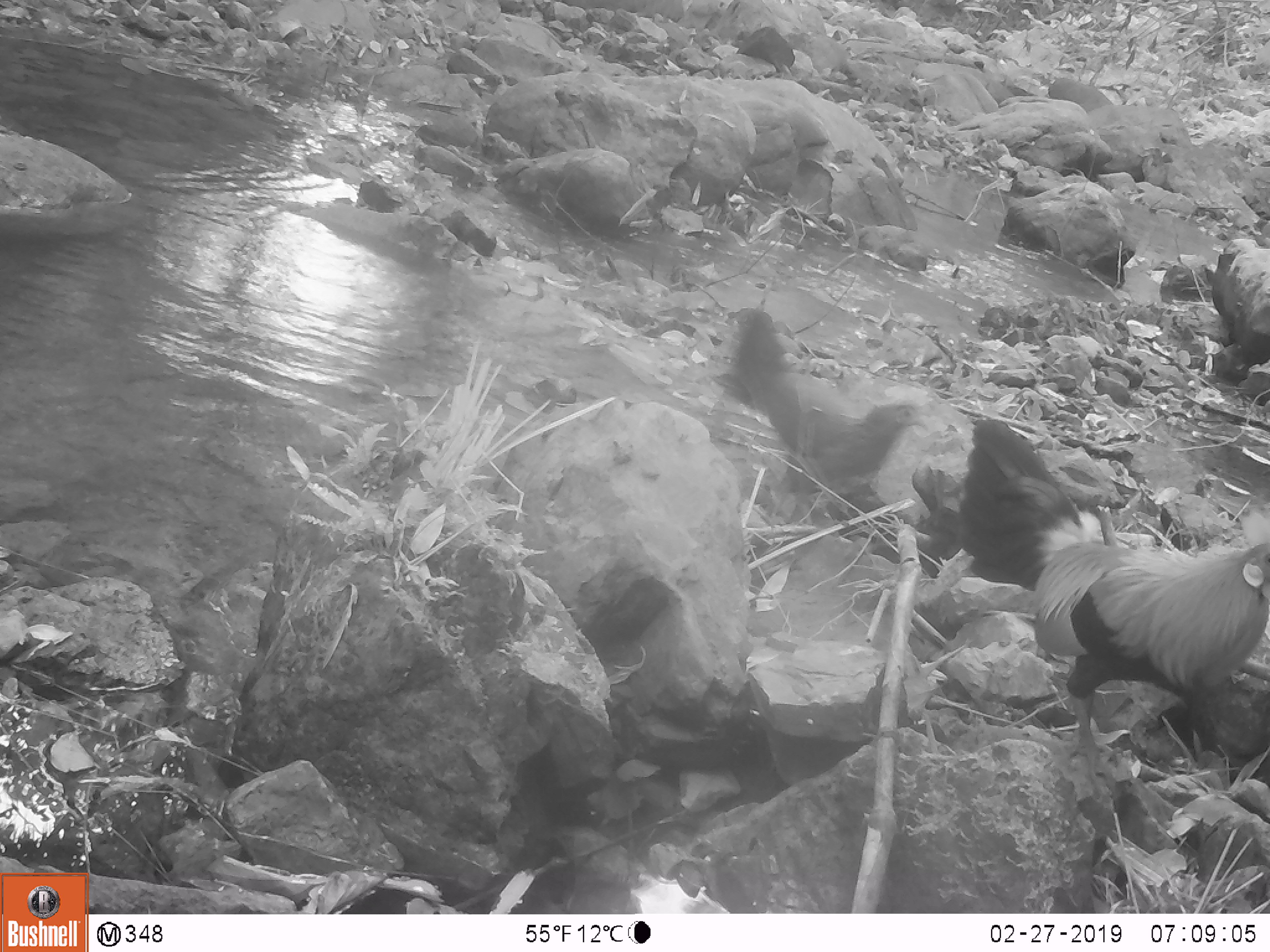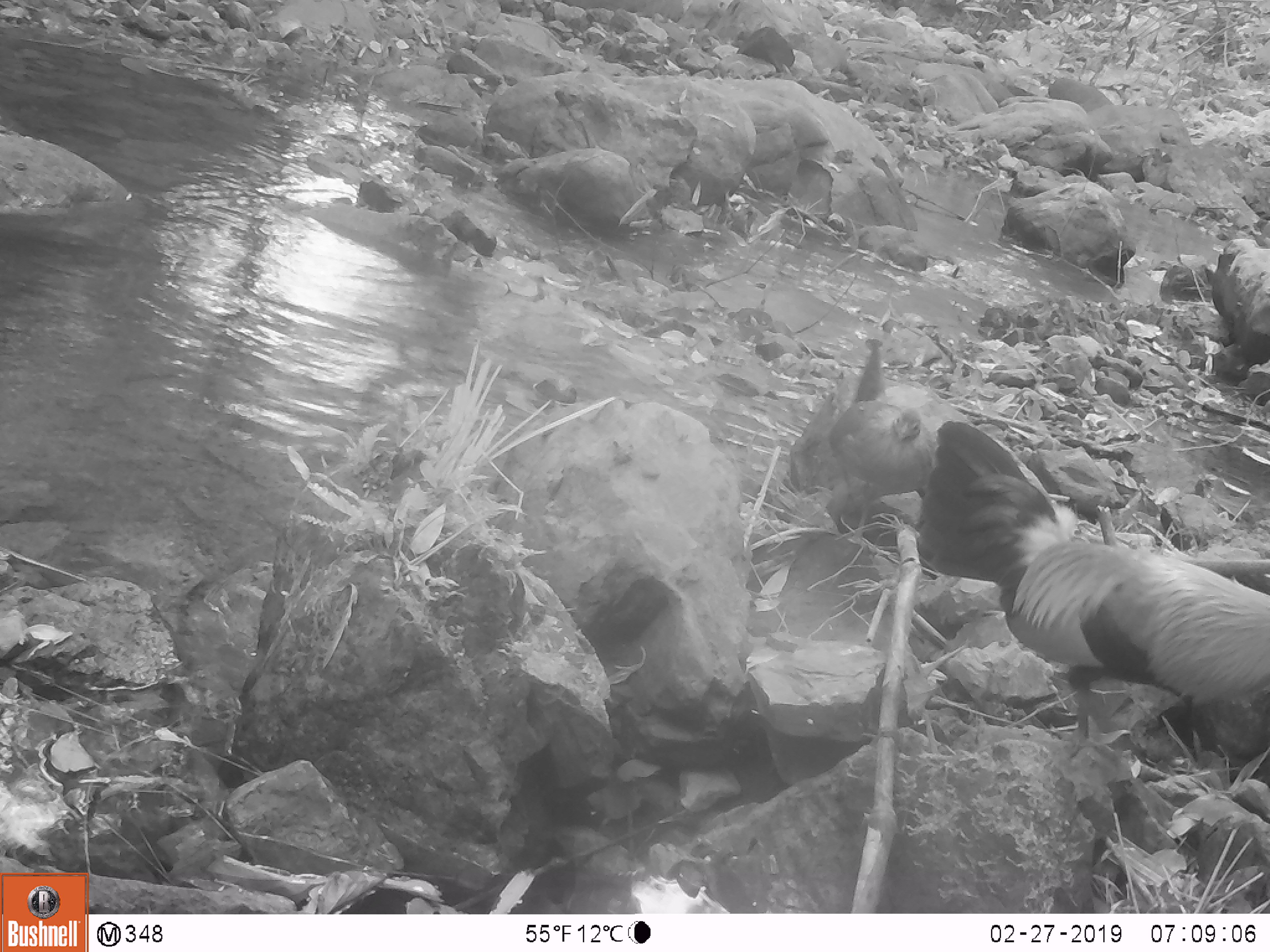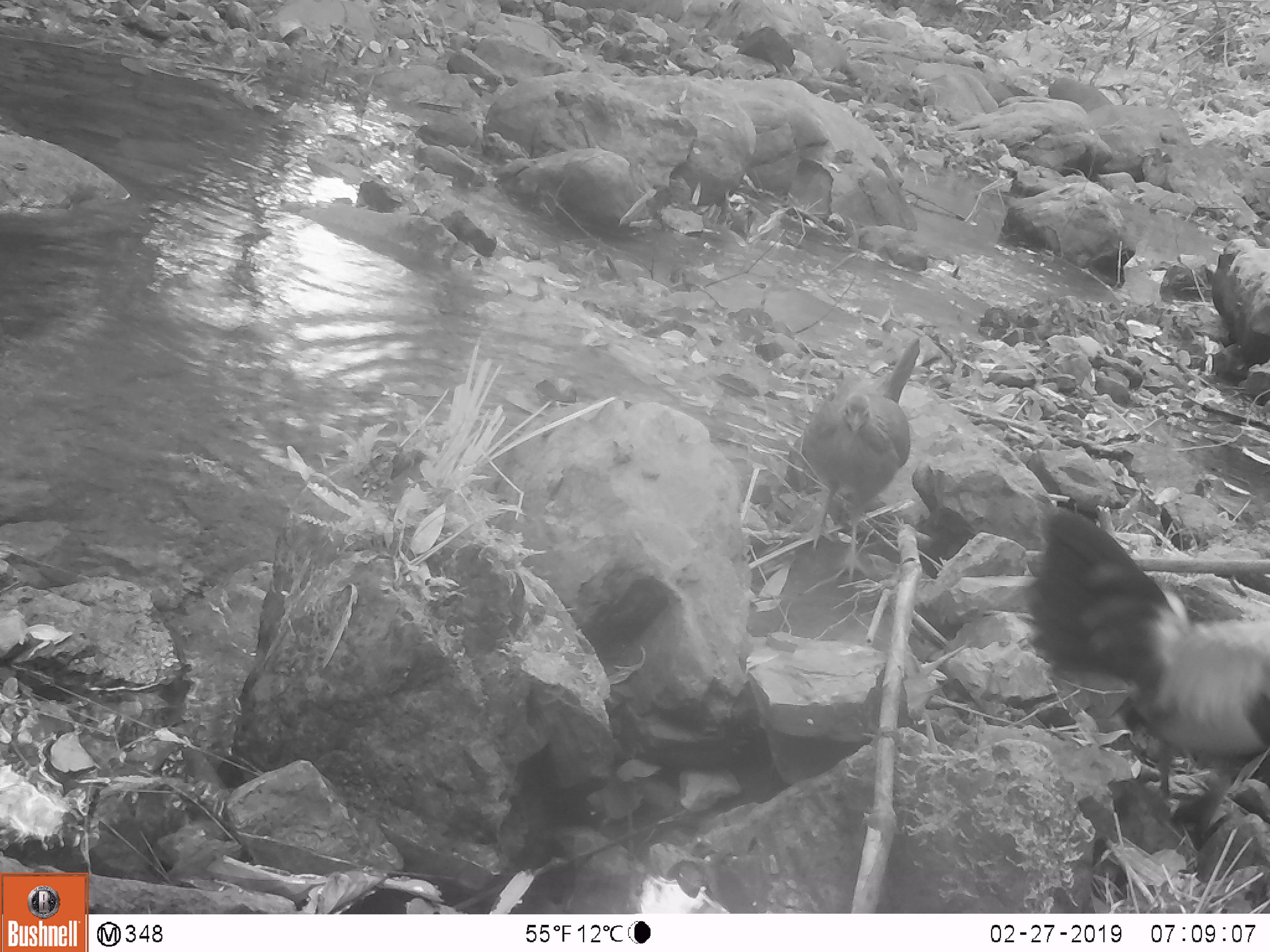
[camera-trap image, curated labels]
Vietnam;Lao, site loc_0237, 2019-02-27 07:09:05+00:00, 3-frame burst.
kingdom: Animalia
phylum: Chordata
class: Aves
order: Galliformes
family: Phasianidae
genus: Gallus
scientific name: Gallus gallus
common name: red junglefowl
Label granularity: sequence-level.